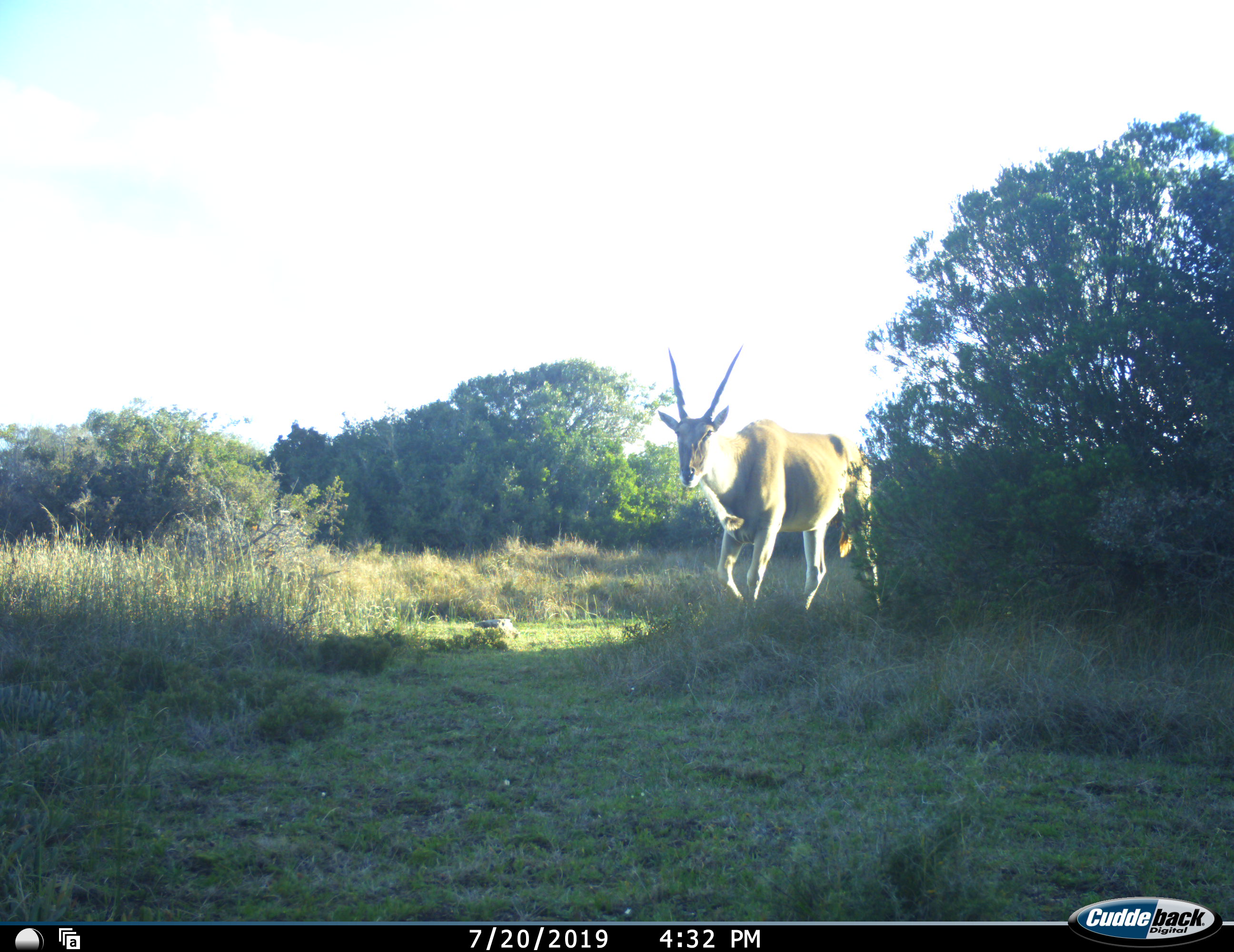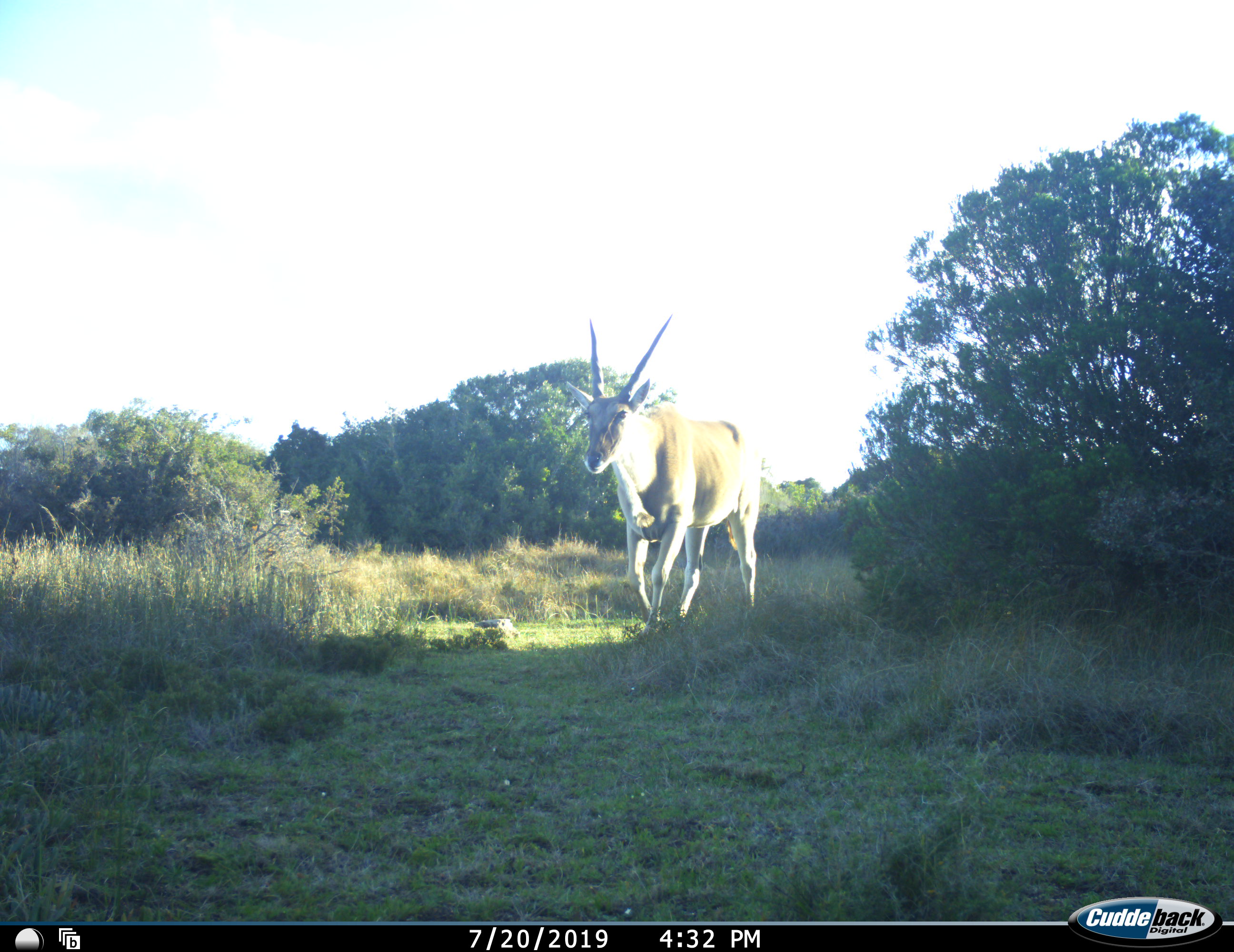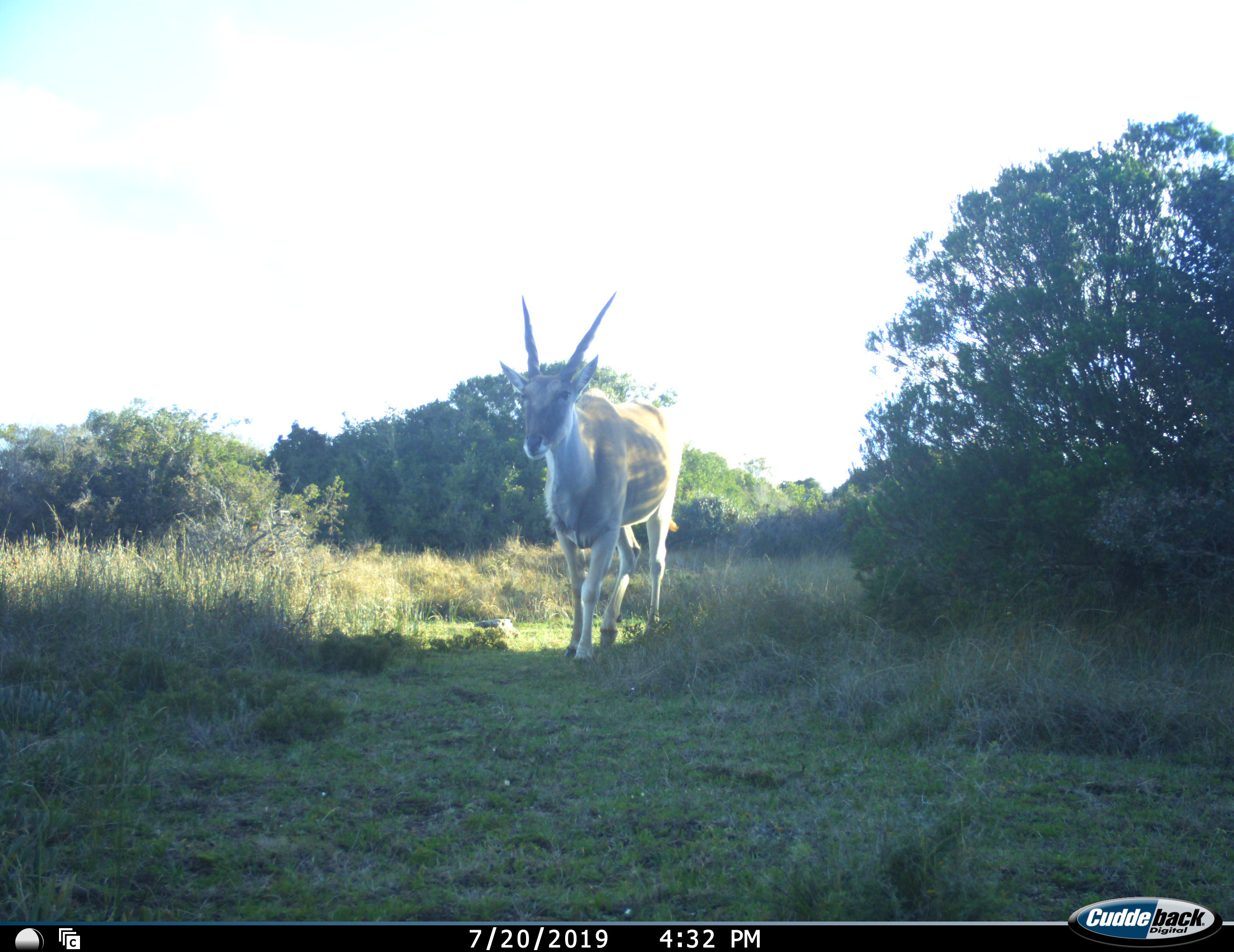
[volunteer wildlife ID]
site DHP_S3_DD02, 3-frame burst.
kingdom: Animalia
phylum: Chordata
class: Mammalia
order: Artiodactyla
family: Bovidae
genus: Tragelaphus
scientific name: Tragelaphus oryx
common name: eland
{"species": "eland (Tragelaphus oryx)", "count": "1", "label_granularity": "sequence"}